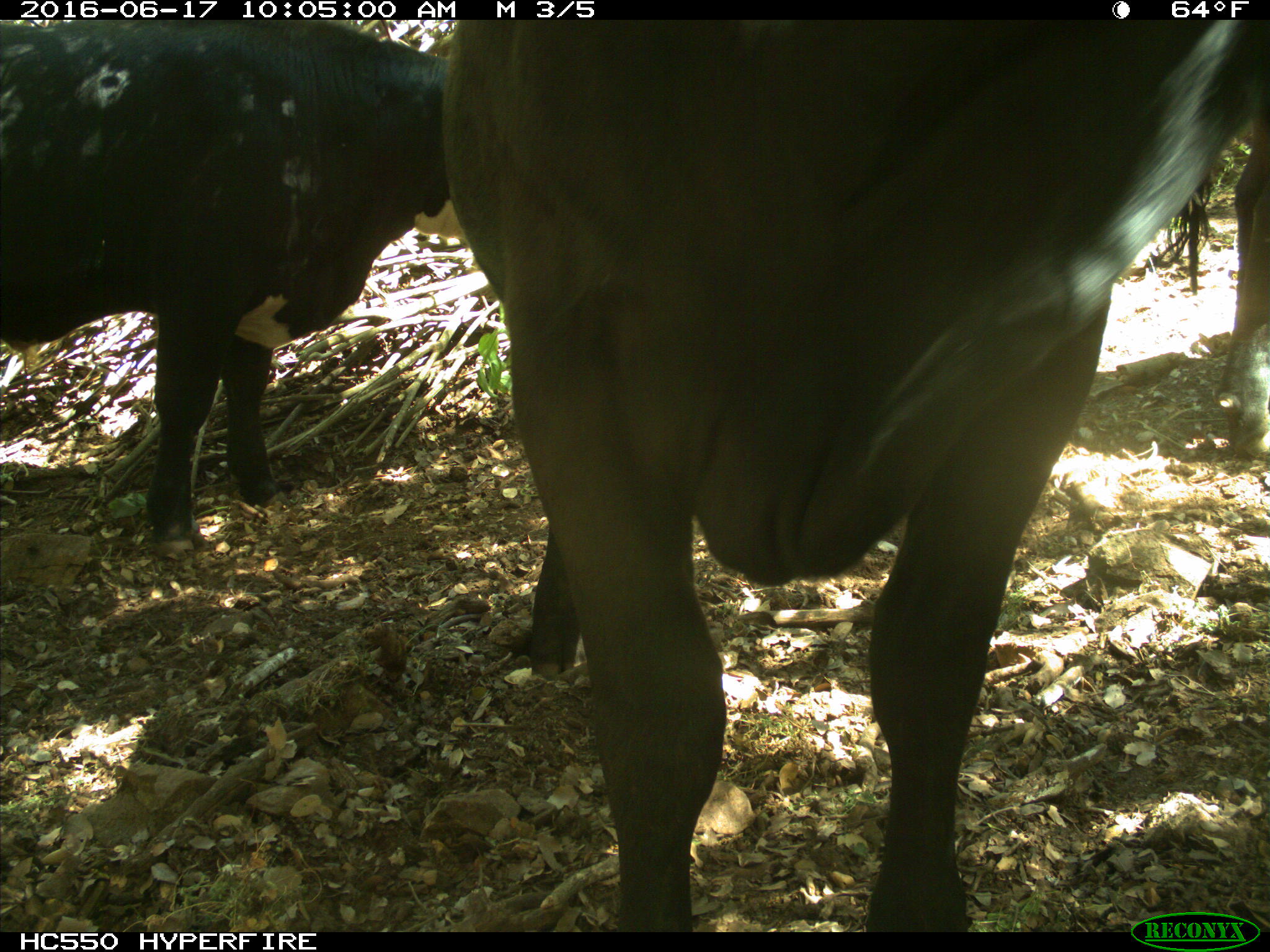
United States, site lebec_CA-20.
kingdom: Animalia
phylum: Chordata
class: Mammalia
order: Artiodactyla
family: Bovidae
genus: Bos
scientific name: Bos taurus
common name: domestic cow